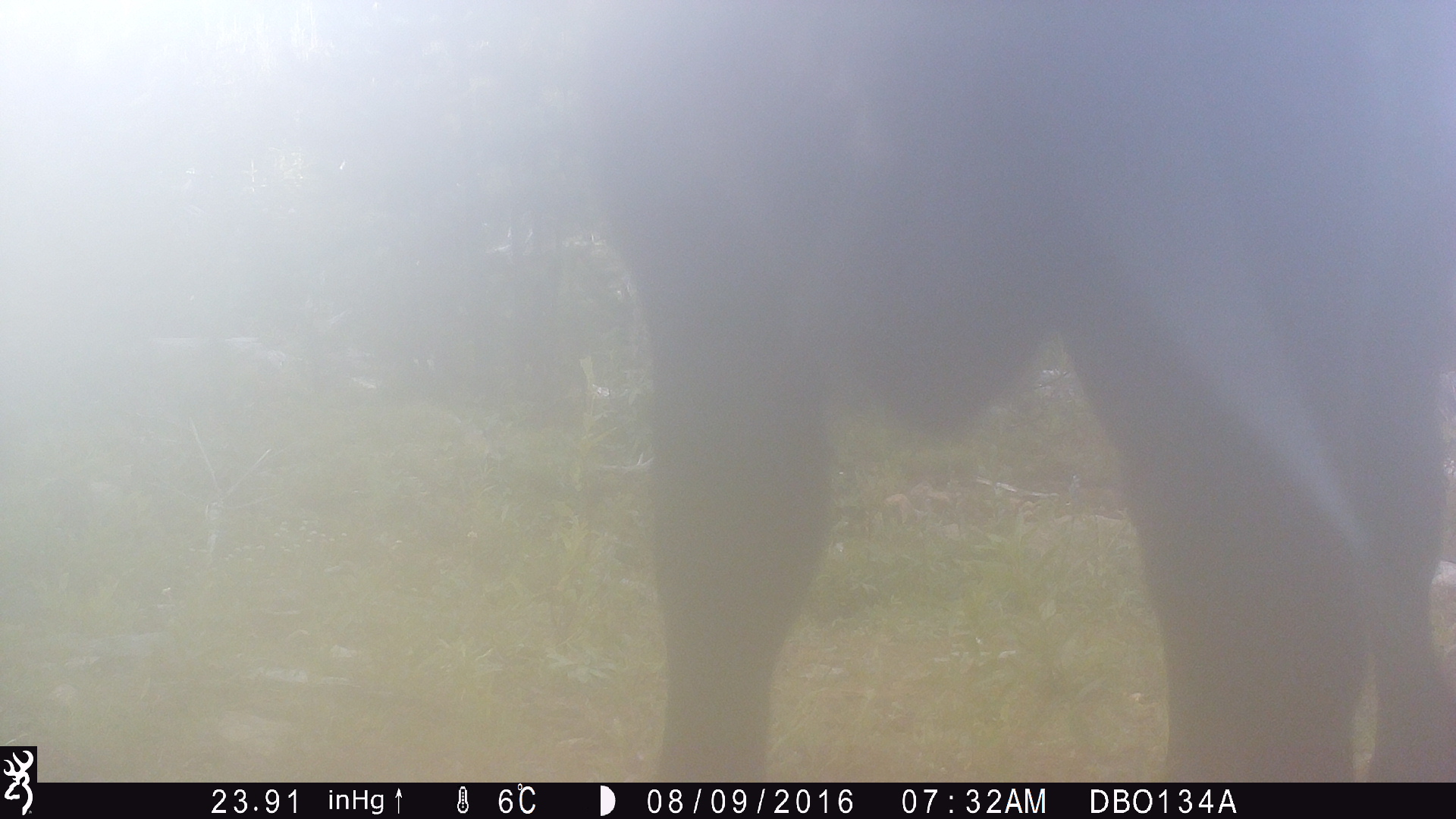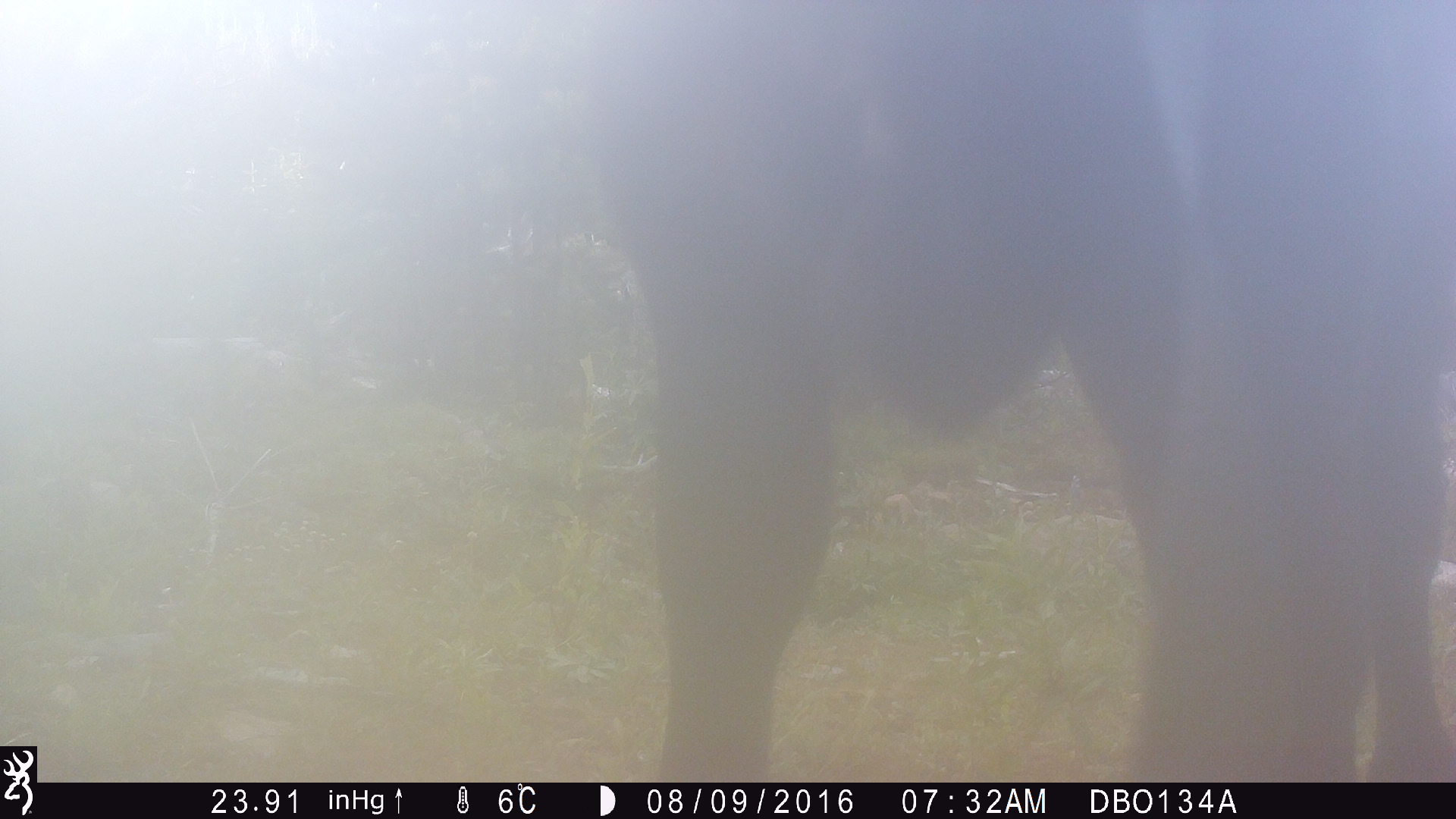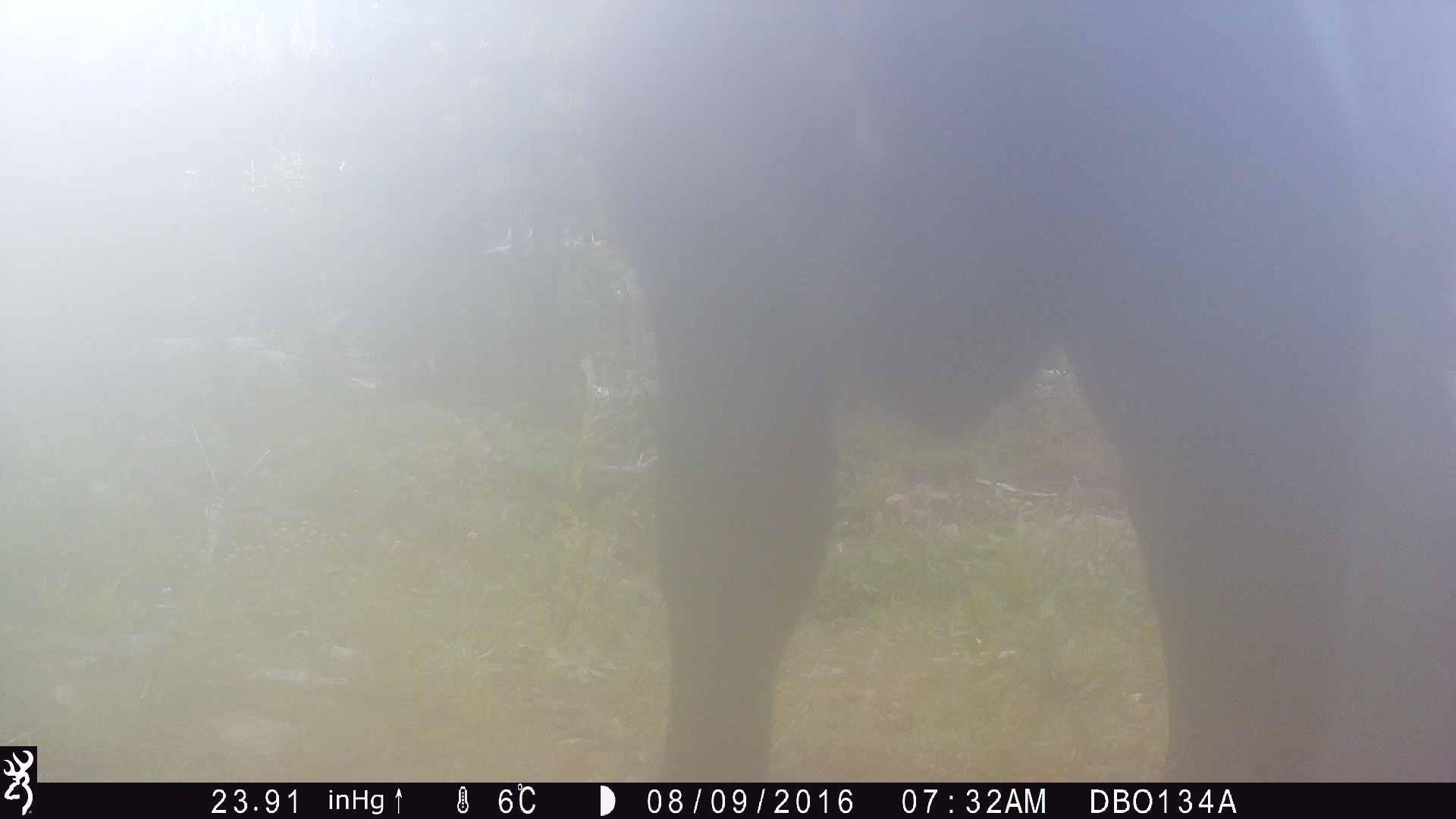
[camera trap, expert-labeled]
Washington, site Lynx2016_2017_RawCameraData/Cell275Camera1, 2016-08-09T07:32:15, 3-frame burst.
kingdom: Animalia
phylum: Chordata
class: Mammalia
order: Artiodactyla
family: Bovidae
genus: Bos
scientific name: Bos taurus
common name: domestic cattle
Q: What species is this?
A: Domestic cattle (Bos taurus).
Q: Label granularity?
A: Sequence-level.